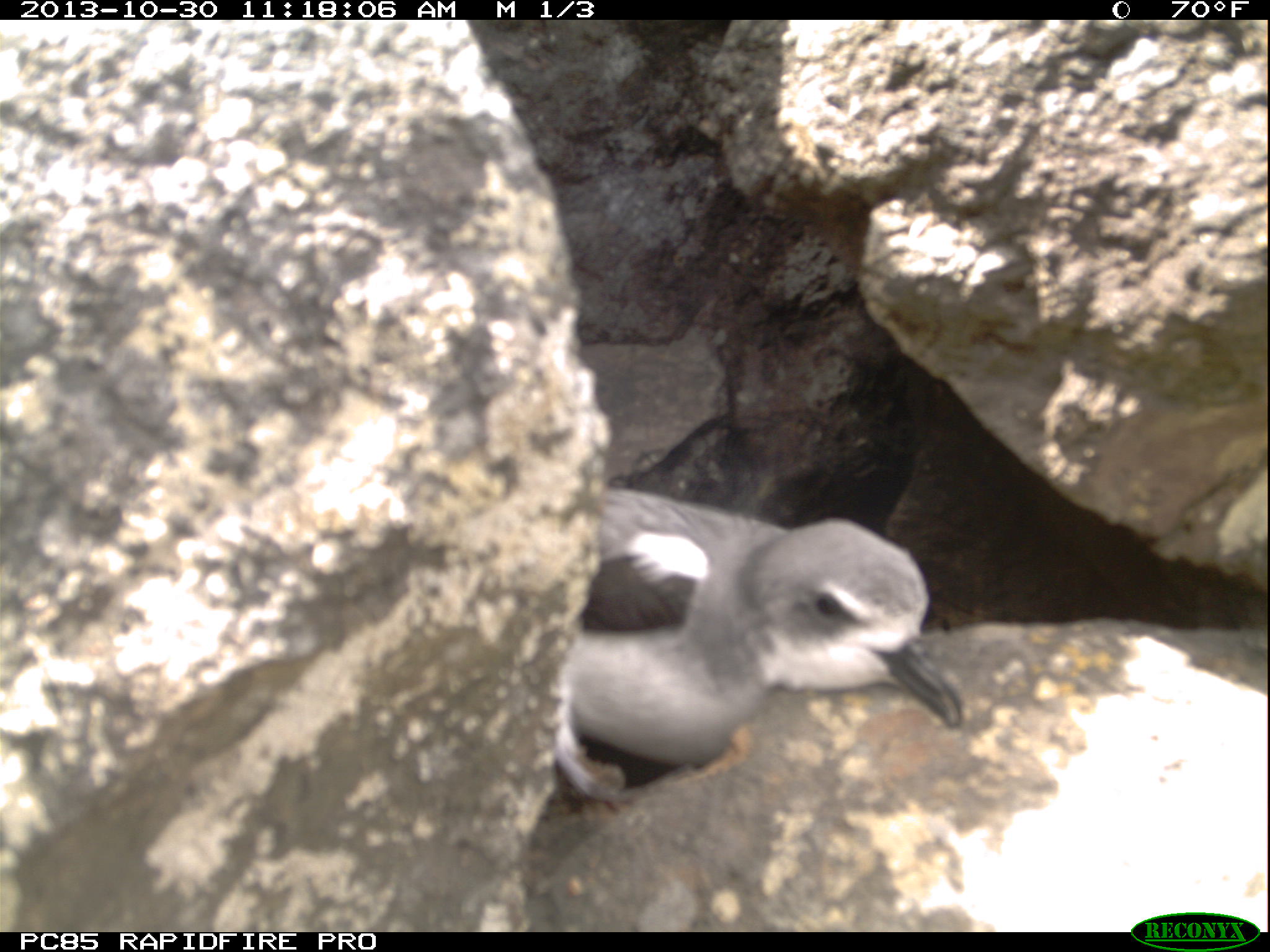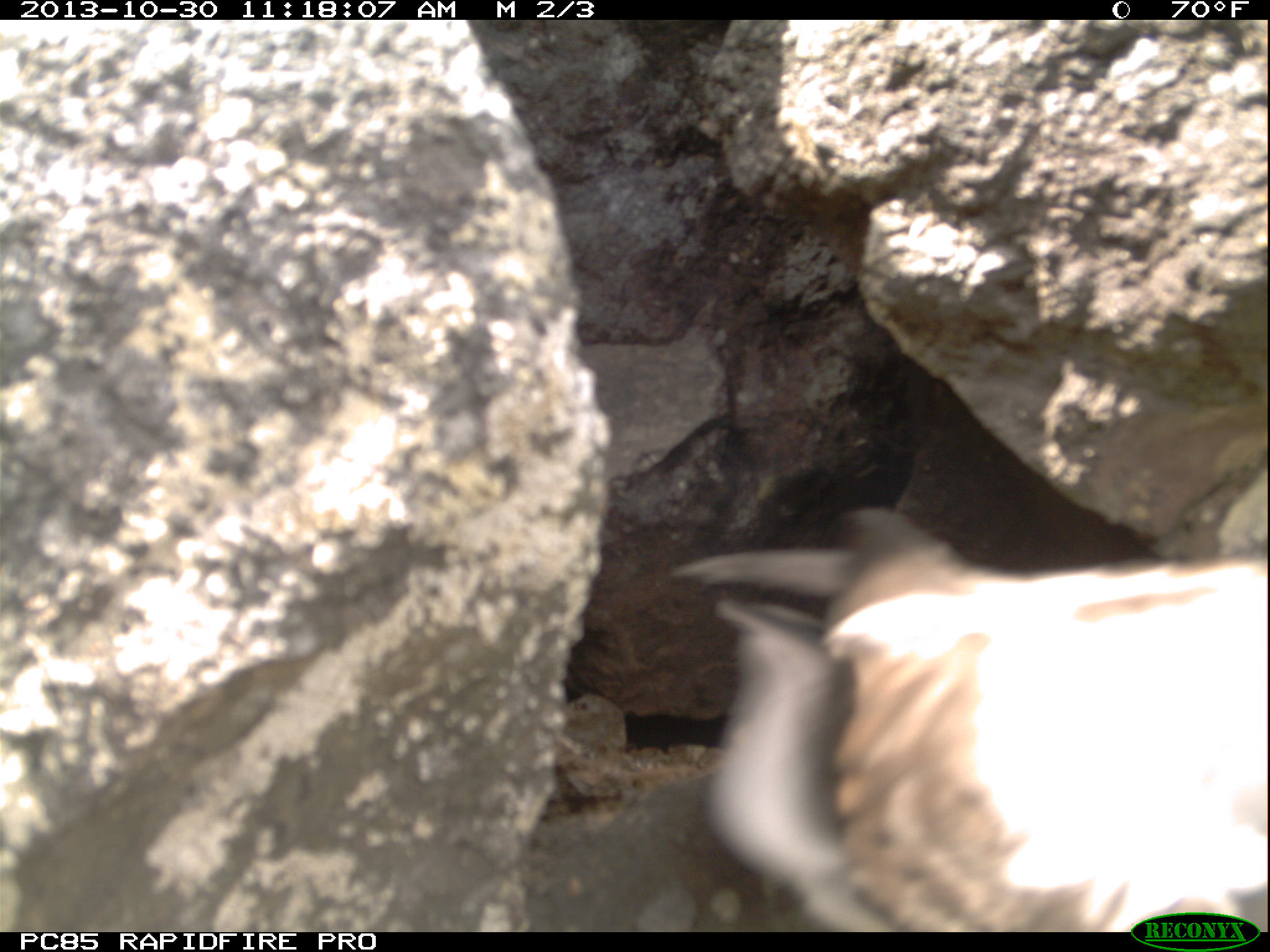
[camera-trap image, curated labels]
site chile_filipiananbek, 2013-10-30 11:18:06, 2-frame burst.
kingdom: Animalia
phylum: Chordata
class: Aves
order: Procellariiformes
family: Procellariidae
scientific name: Procellariidae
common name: petrel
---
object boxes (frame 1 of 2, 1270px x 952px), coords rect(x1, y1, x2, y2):
petrel: rect(533, 475, 969, 800)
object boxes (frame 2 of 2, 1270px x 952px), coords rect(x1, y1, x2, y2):
petrel: rect(537, 507, 1270, 928)